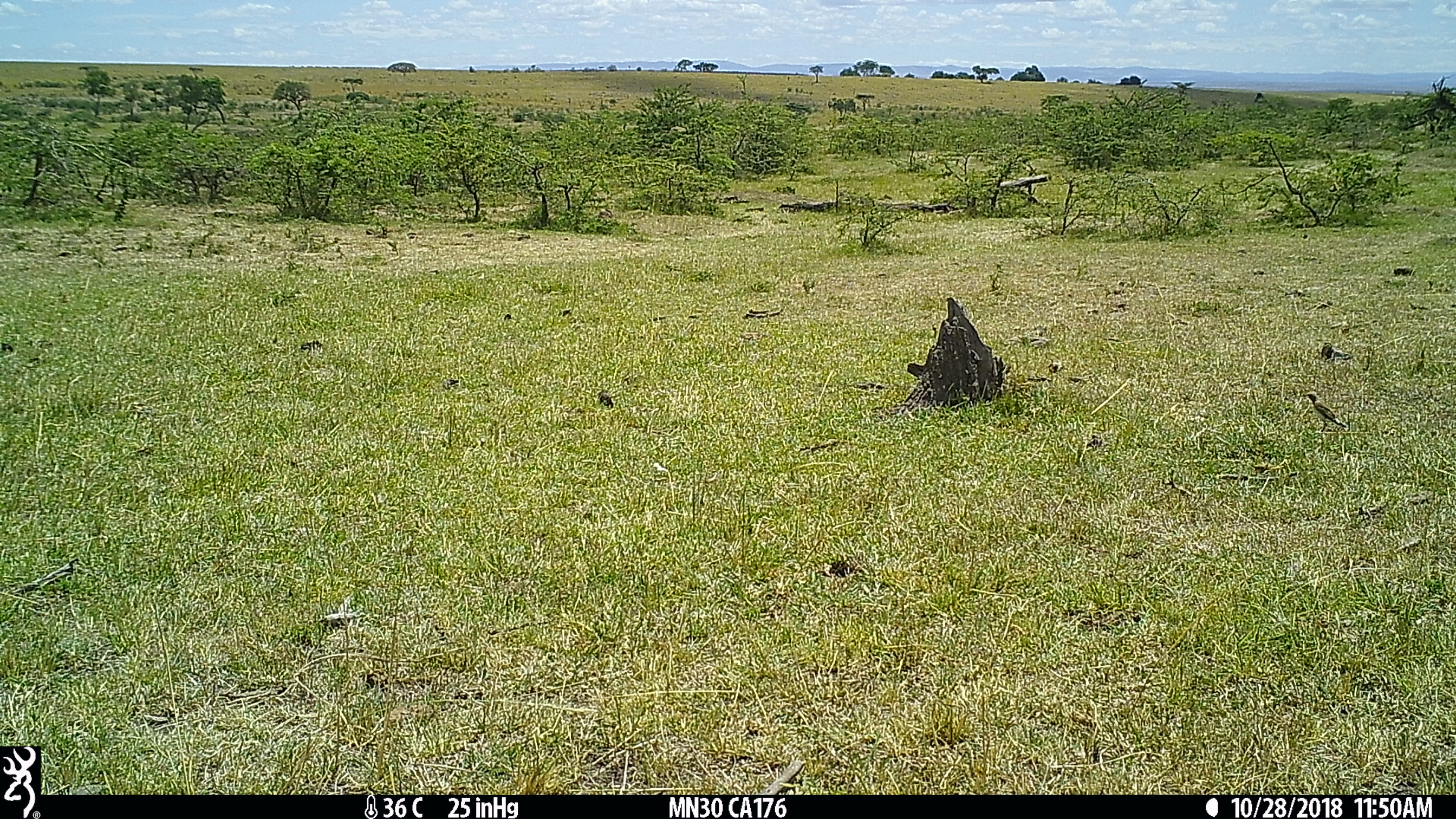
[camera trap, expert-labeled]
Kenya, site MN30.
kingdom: Animalia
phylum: Chordata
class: Aves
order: Passeriformes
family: Muscicapidae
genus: Oenanthe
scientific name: Oenanthe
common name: wheatear